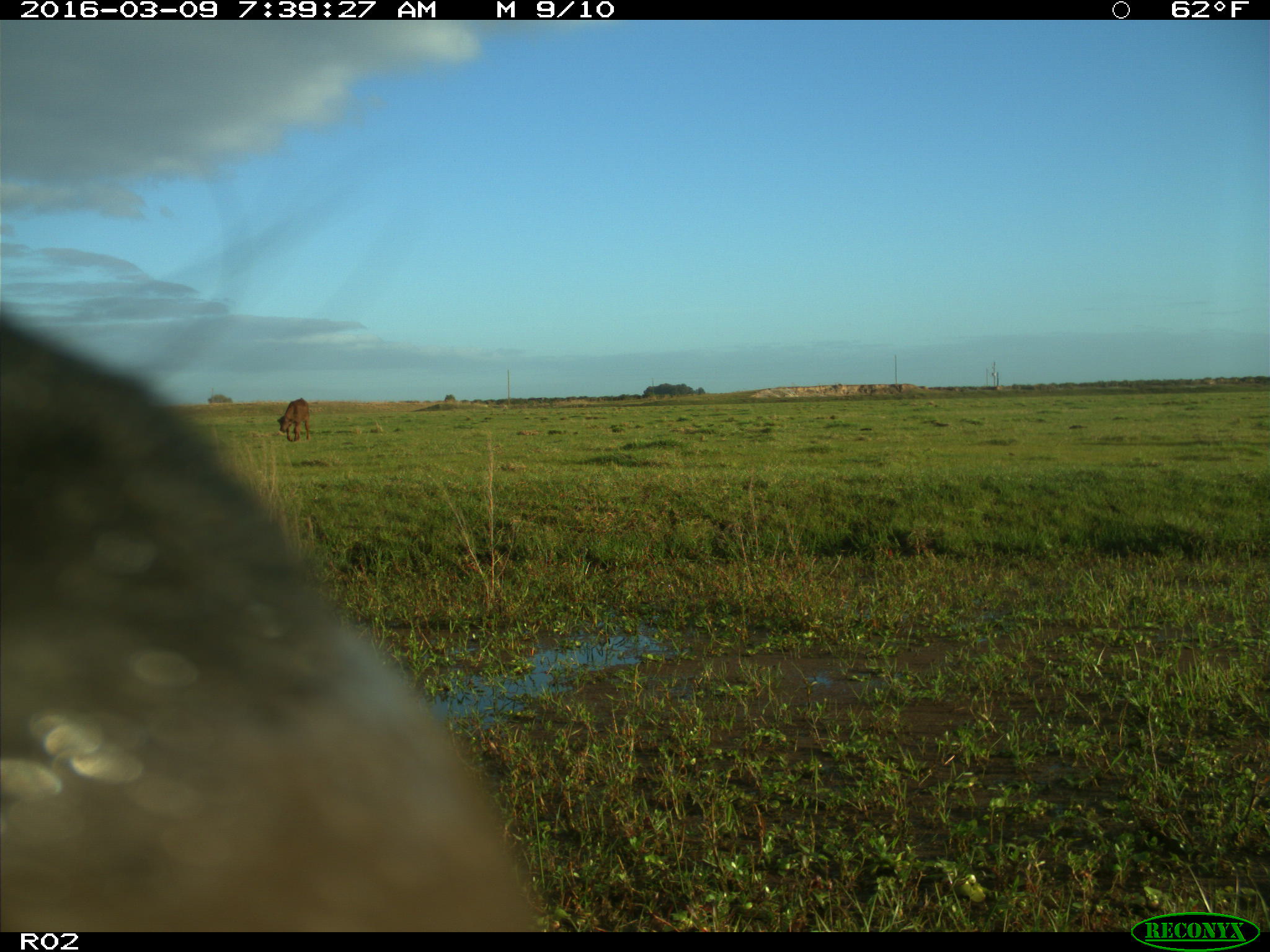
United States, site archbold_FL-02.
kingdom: Animalia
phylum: Chordata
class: Mammalia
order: Artiodactyla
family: Bovidae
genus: Bos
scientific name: Bos taurus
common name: domestic cow